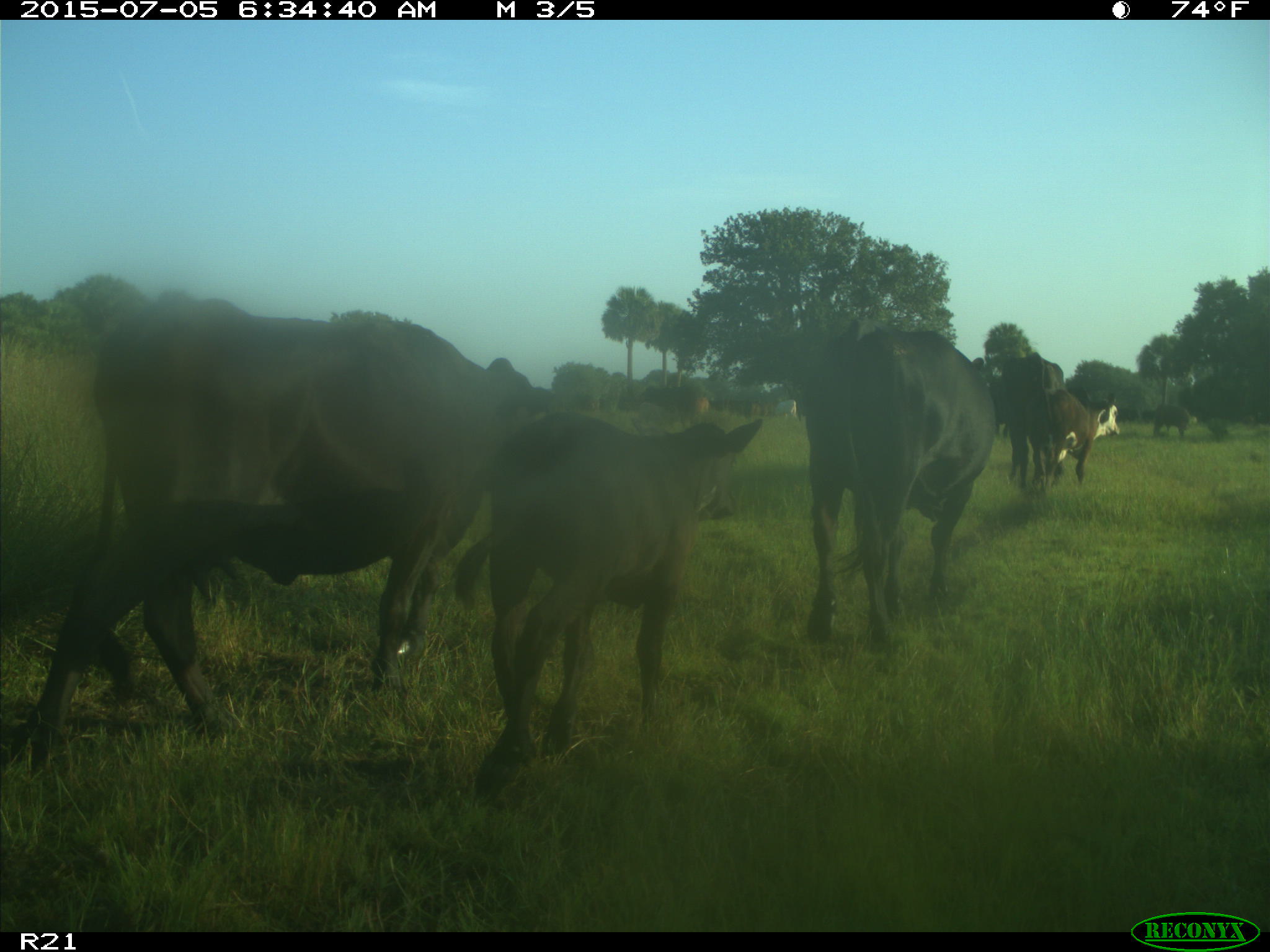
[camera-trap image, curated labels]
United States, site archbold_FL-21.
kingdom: Animalia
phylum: Chordata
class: Mammalia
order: Artiodactyla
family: Bovidae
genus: Bos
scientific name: Bos taurus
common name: domestic cow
Bos taurus (domestic cow).